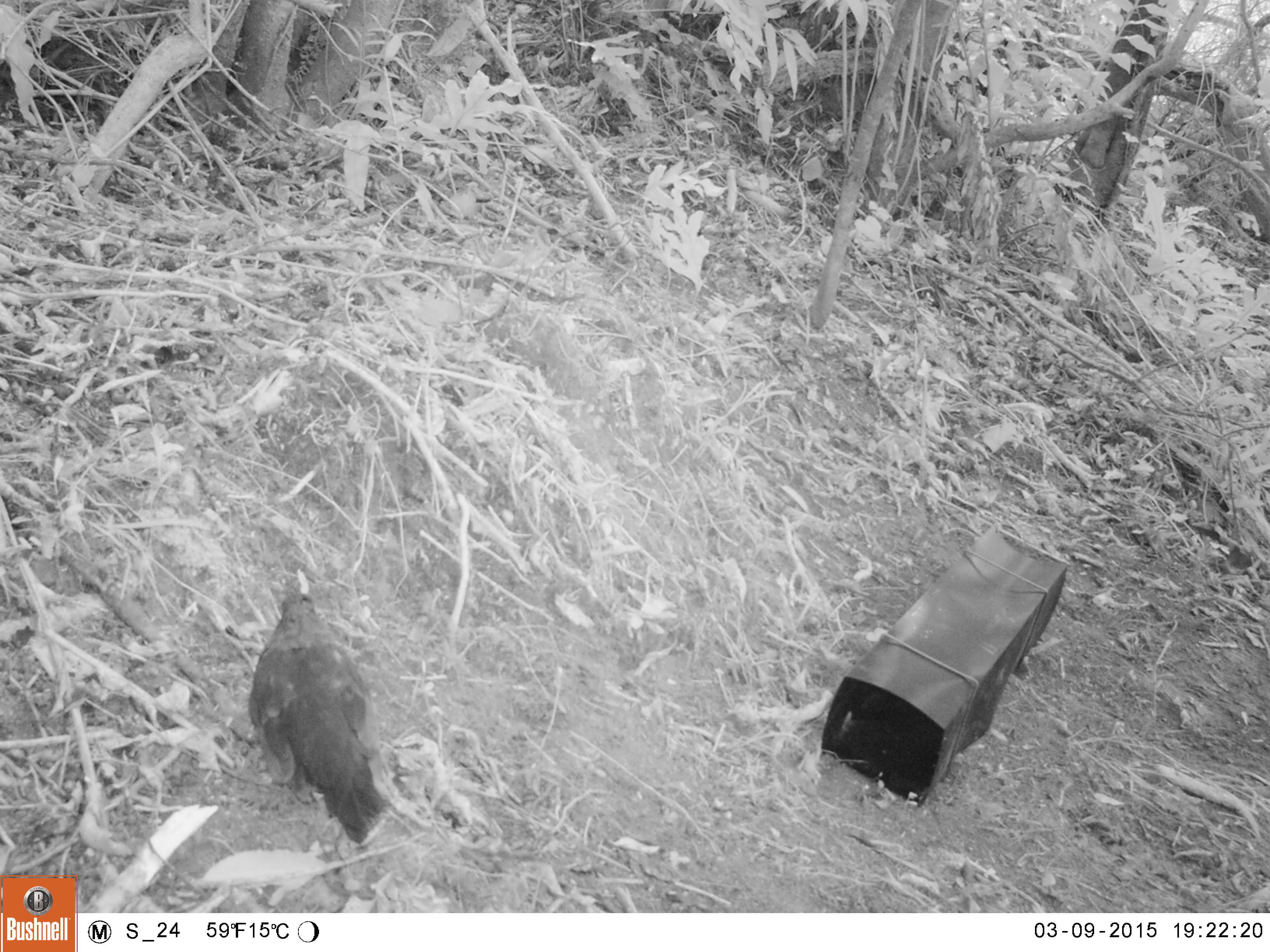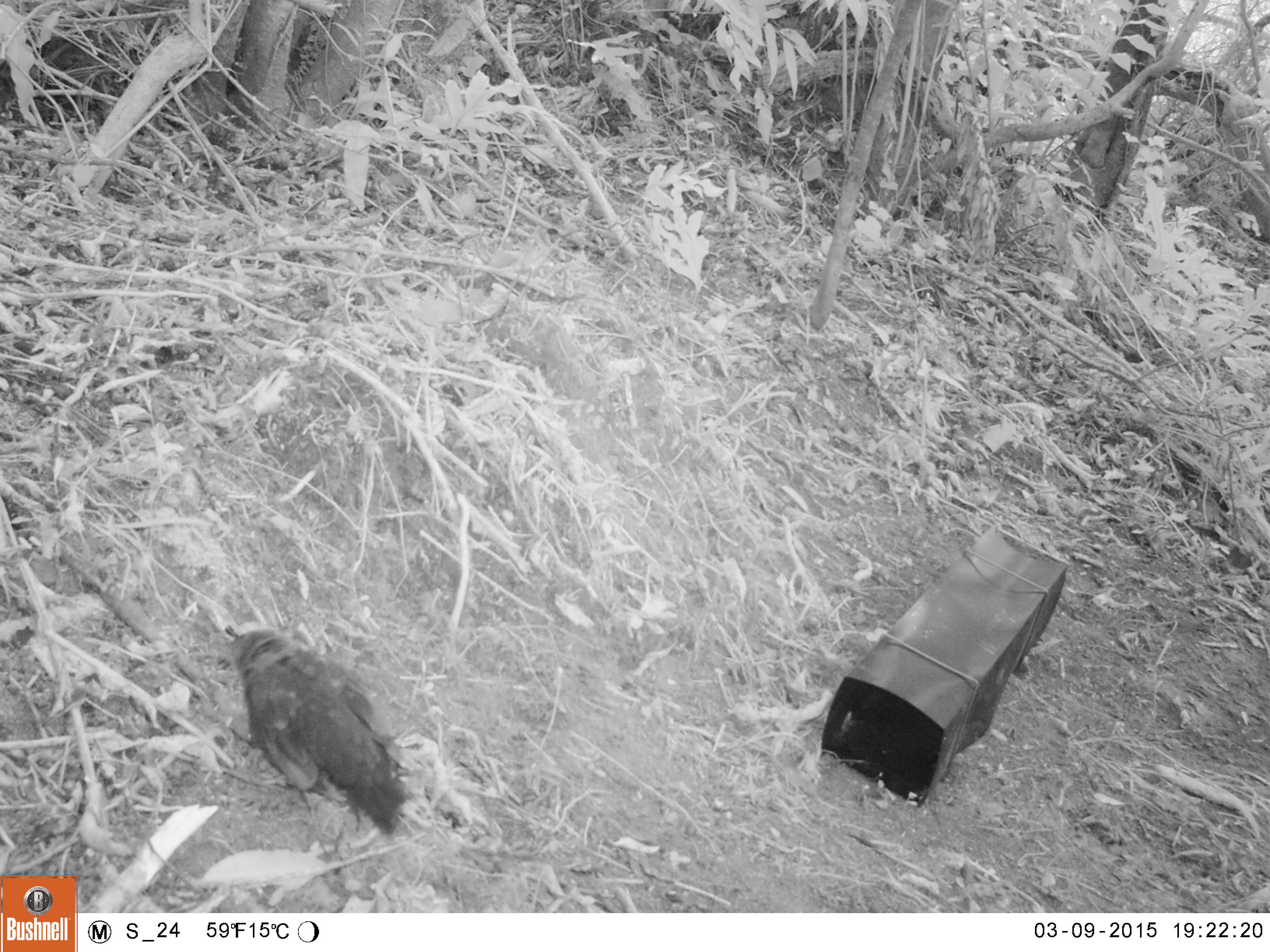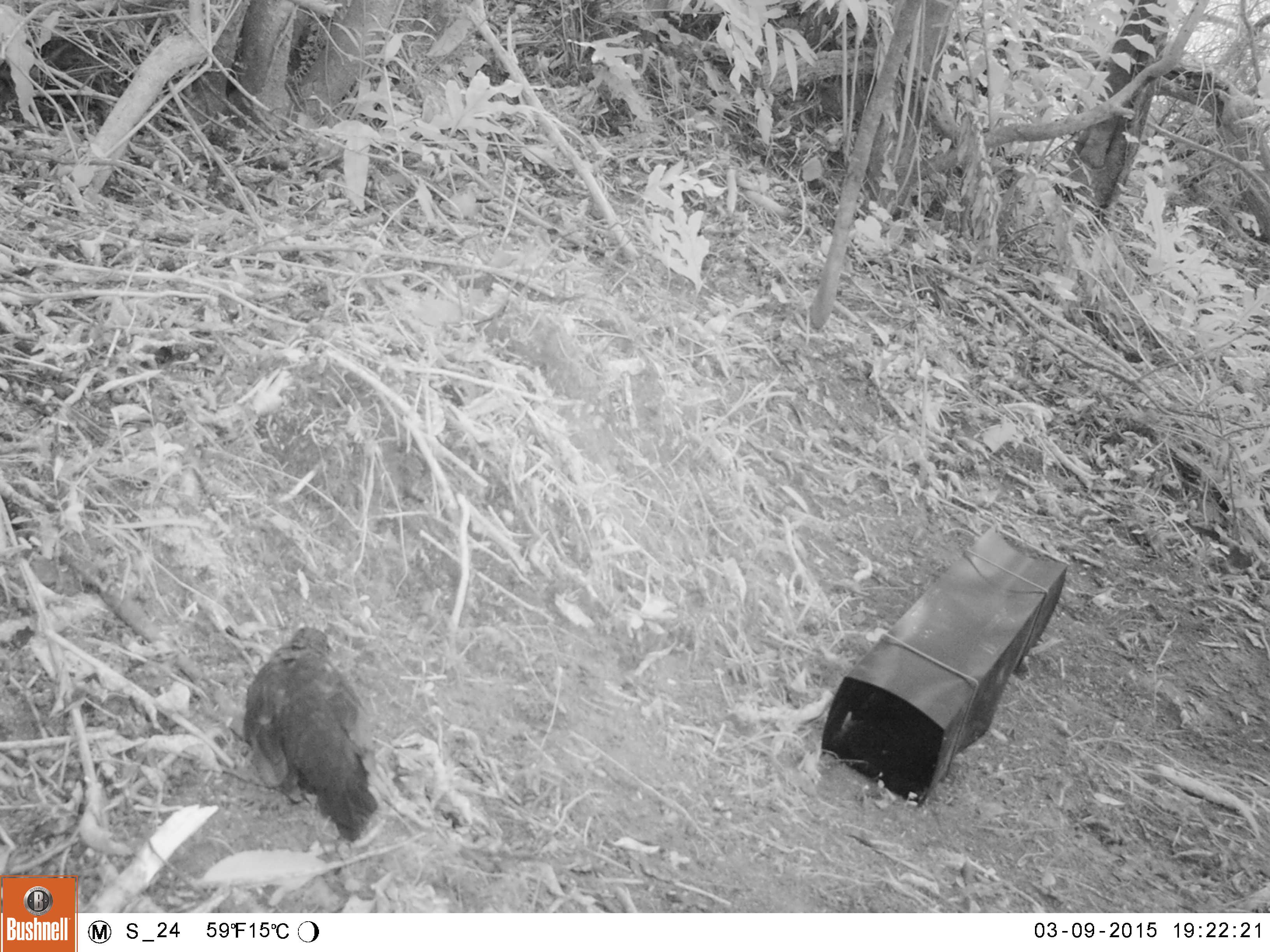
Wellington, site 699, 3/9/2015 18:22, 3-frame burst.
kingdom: Animalia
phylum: Chordata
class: Aves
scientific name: Aves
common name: bird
Bird (Aves).